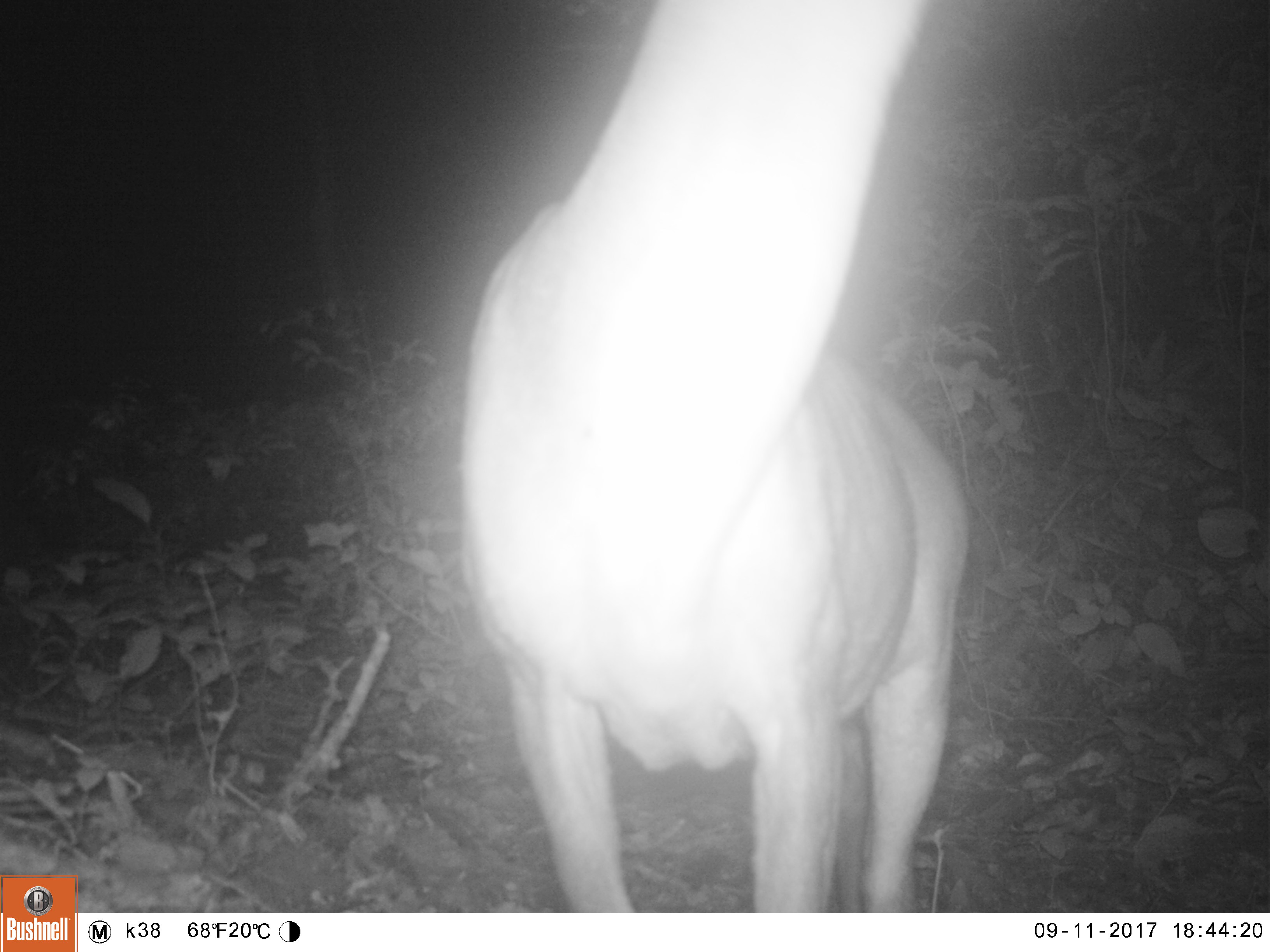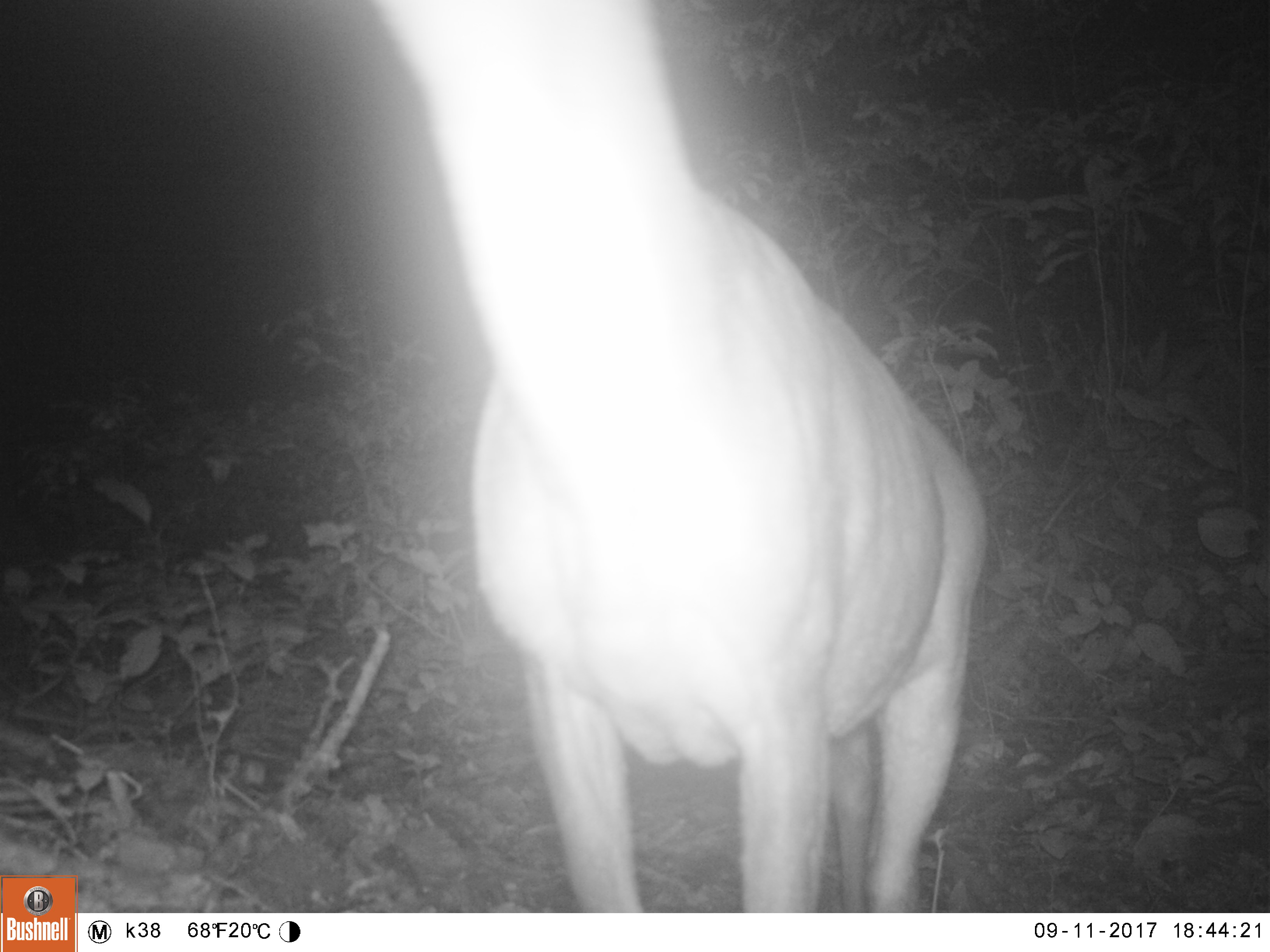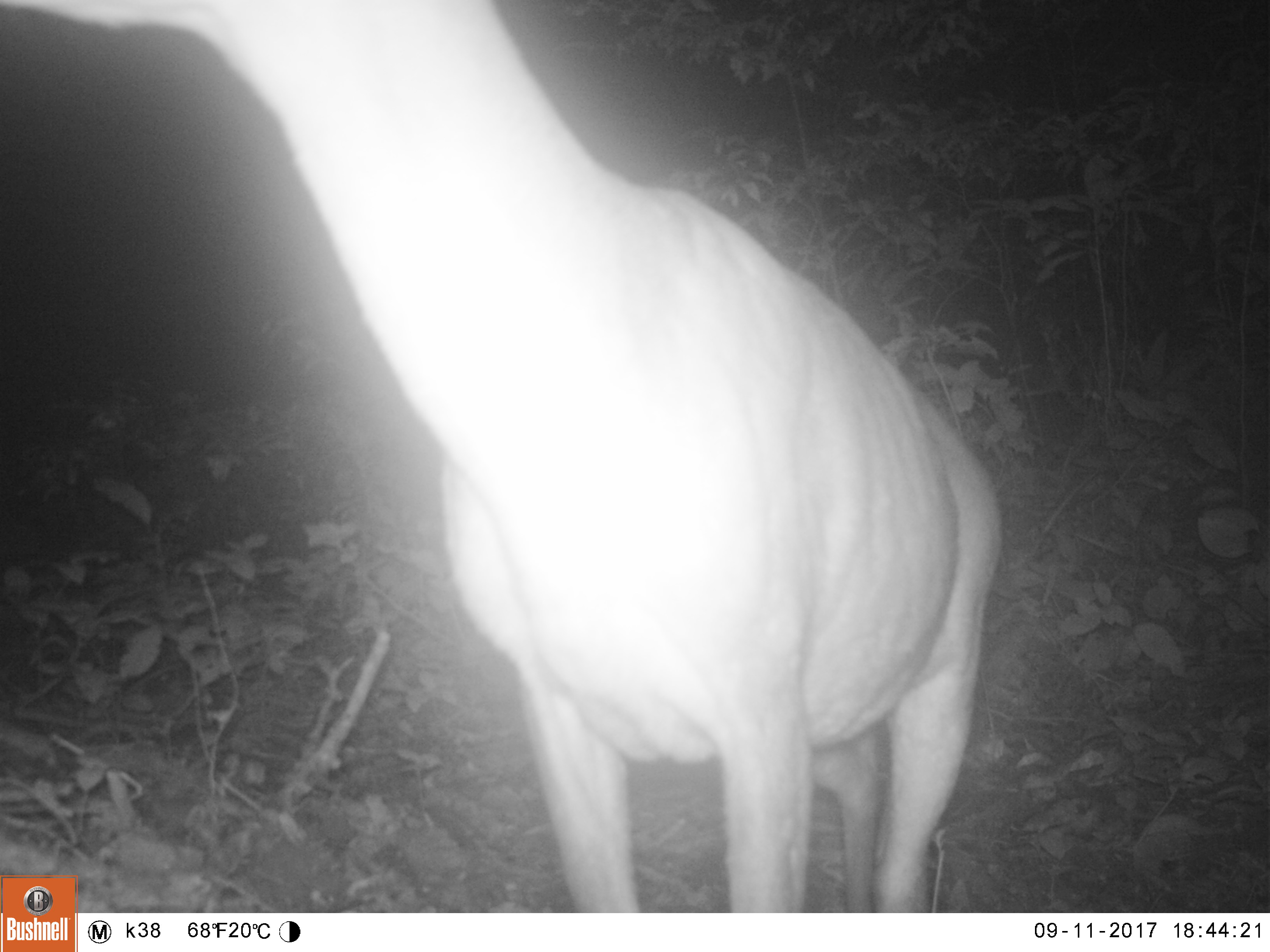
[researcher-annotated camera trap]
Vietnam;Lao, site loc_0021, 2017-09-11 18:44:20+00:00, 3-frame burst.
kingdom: Animalia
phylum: Chordata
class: Mammalia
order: Artiodactyla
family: Cervidae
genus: Muntiacus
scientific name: Muntiacus vuquangensis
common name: large-antlered muntjac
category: large antlered muntjac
Large antlered muntjac (large-antlered muntjac) (Muntiacus vuquangensis). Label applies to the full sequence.